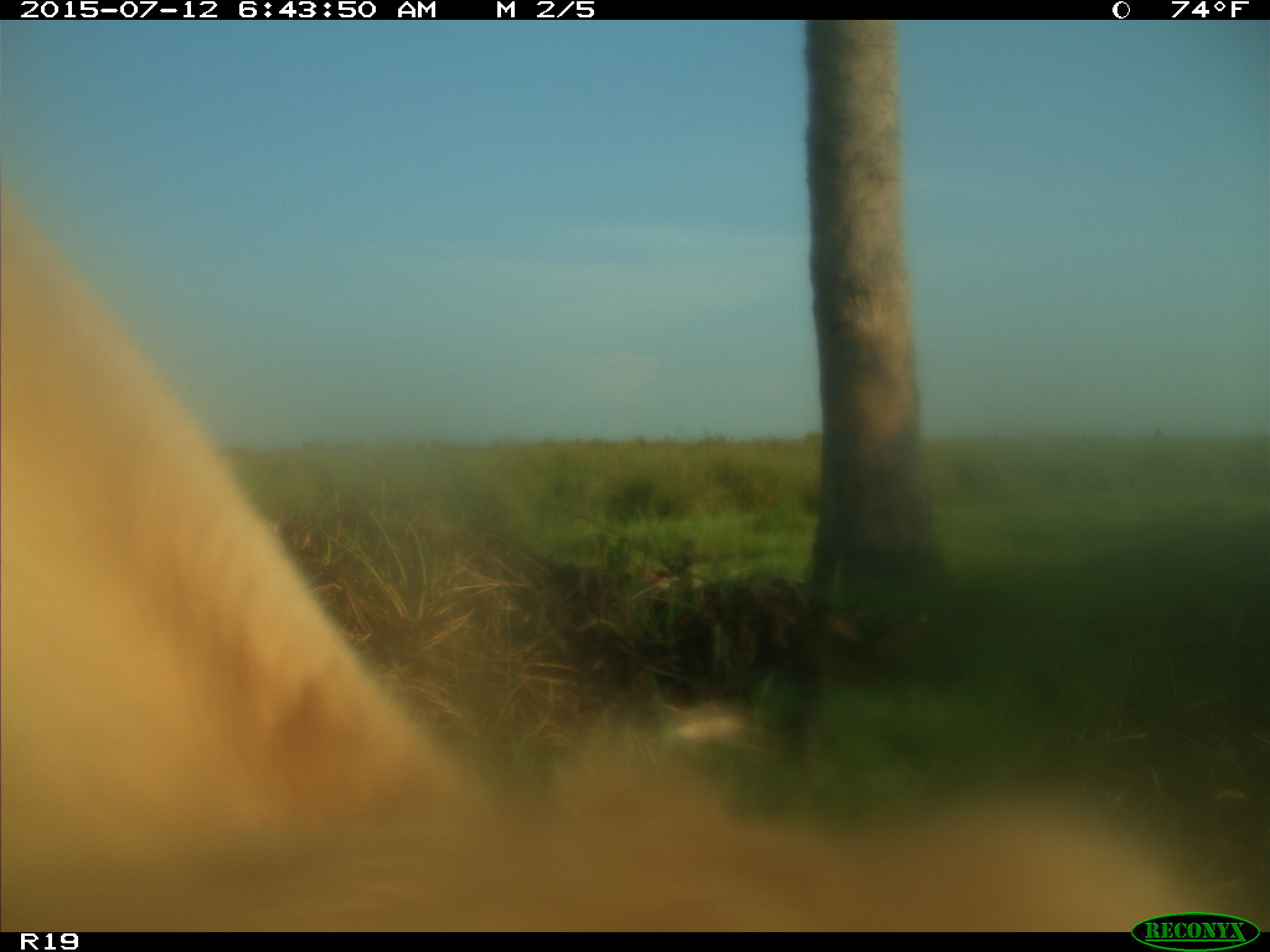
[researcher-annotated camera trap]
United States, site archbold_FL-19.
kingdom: Animalia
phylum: Chordata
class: Mammalia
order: Artiodactyla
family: Bovidae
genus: Bos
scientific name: Bos taurus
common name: domestic cow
Bos taurus (domestic cow).